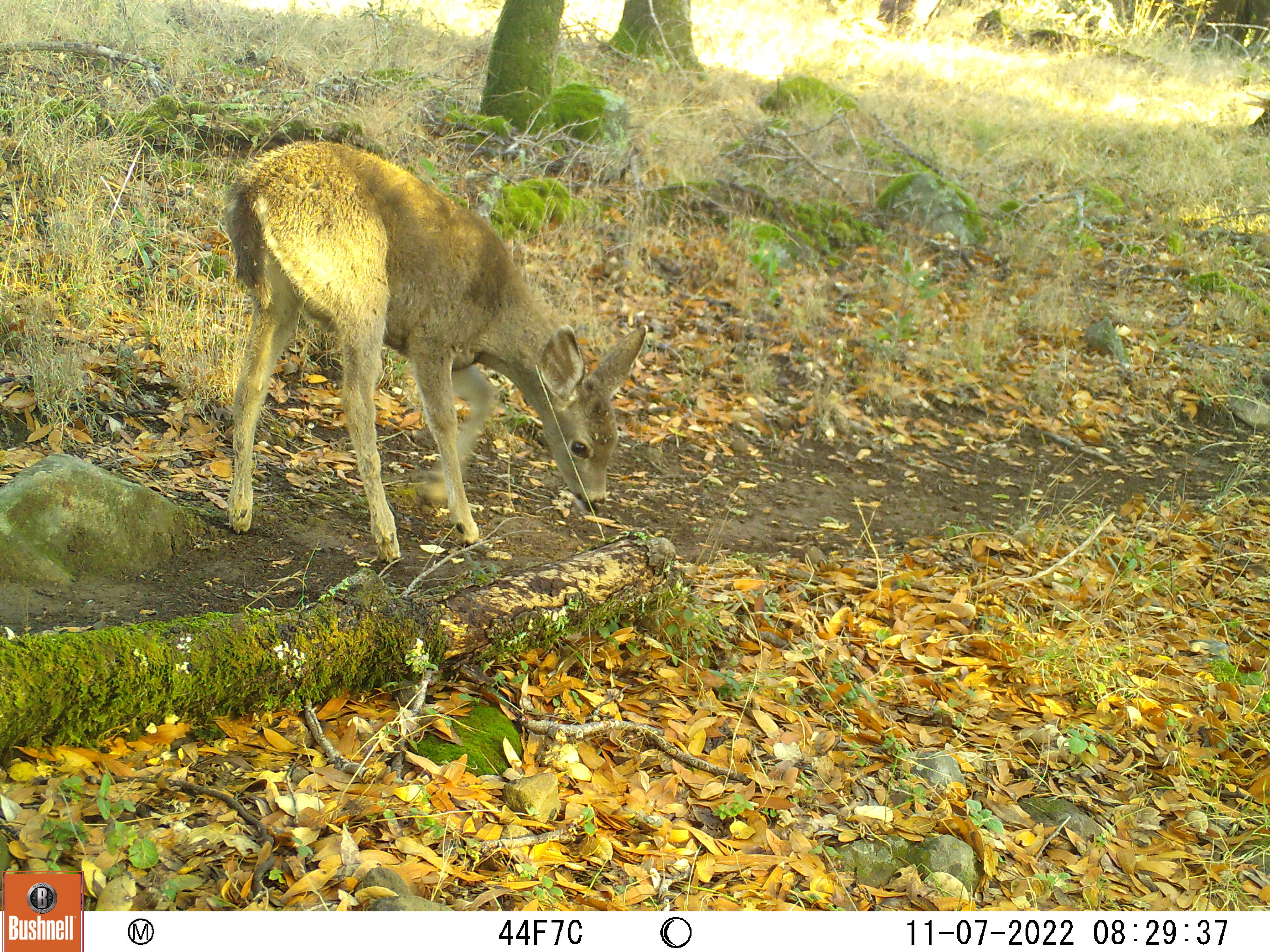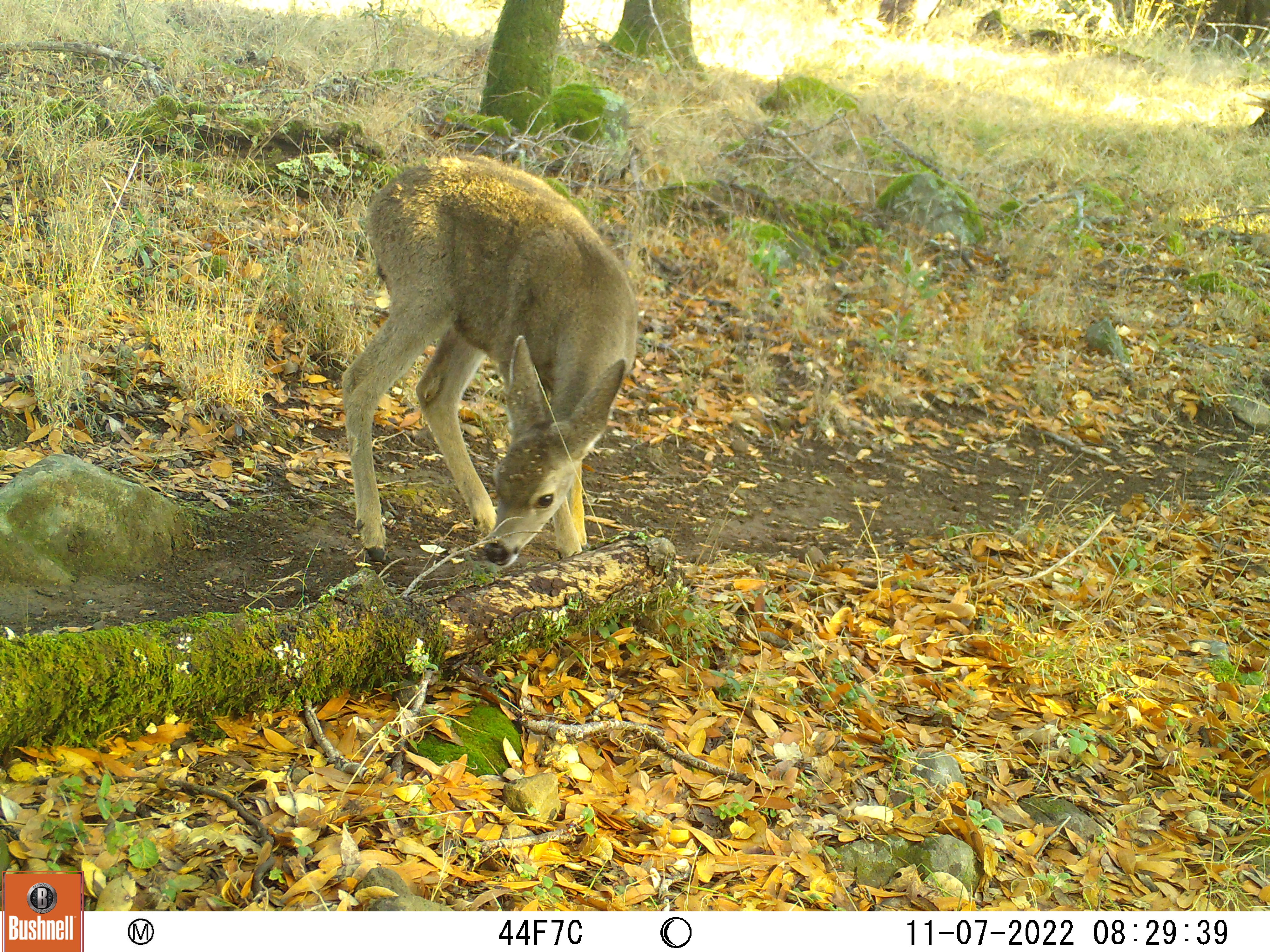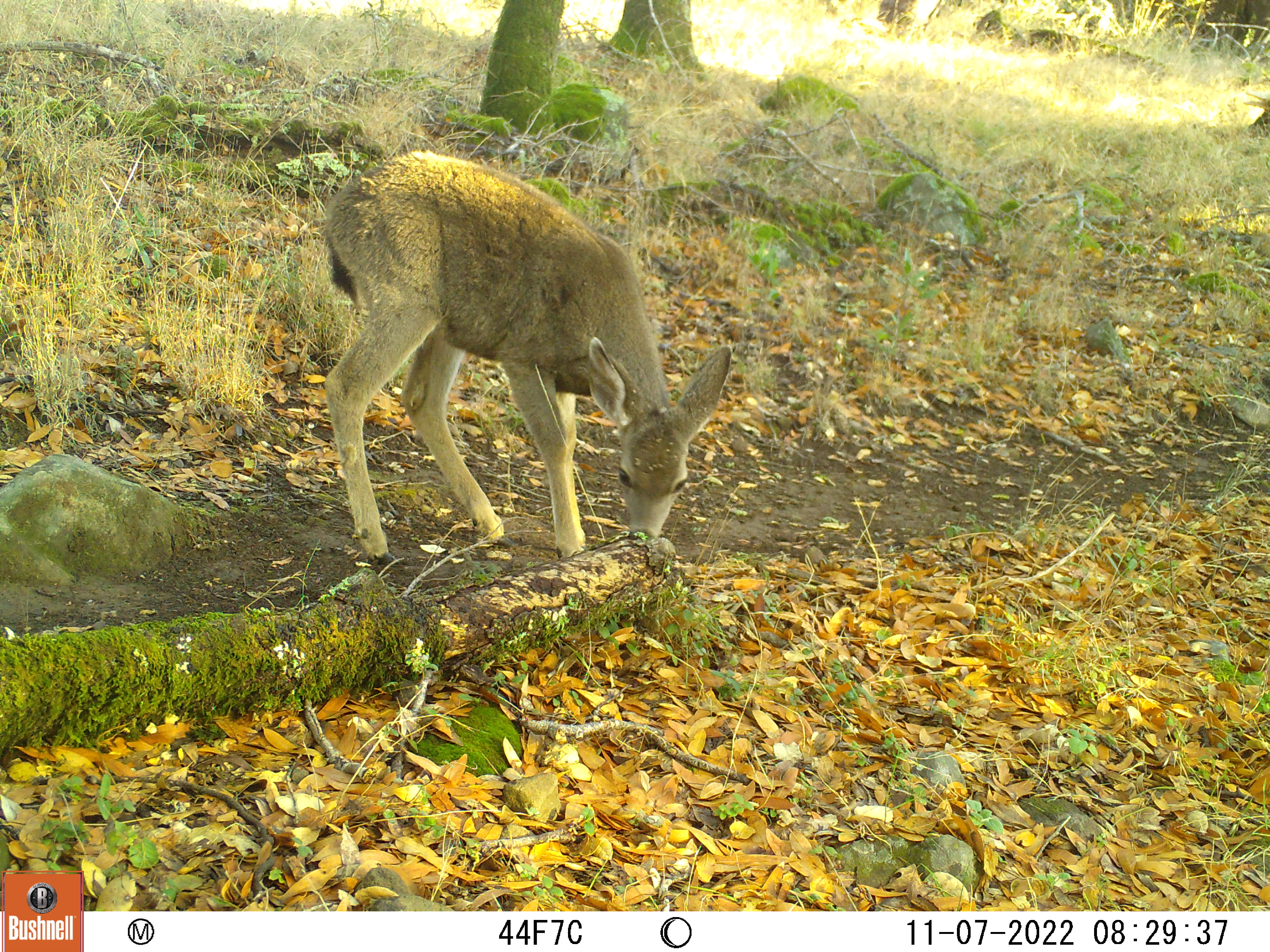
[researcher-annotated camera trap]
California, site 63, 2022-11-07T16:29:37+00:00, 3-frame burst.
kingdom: Animalia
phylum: Chordata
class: Mammalia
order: Artiodactyla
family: Cervidae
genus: Odocoileus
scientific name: Odocoileus hemionus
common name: mule deer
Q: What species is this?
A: Mule deer (Odocoileus hemionus).